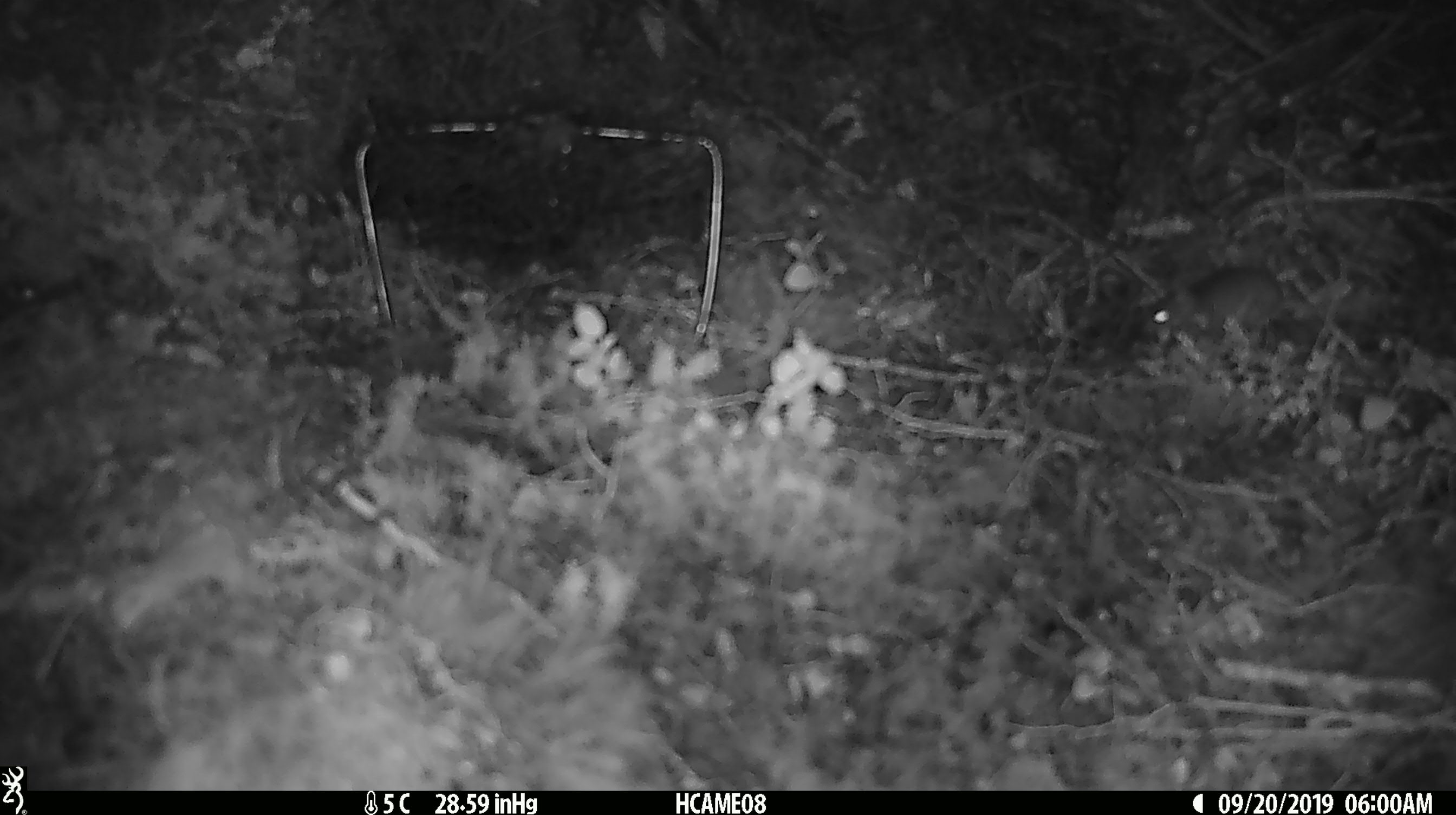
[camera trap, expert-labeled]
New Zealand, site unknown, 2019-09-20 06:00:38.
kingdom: Animalia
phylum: Chordata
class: Mammalia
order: Rodentia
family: Muridae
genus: Mus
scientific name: Mus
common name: mouse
Mouse (Mus).